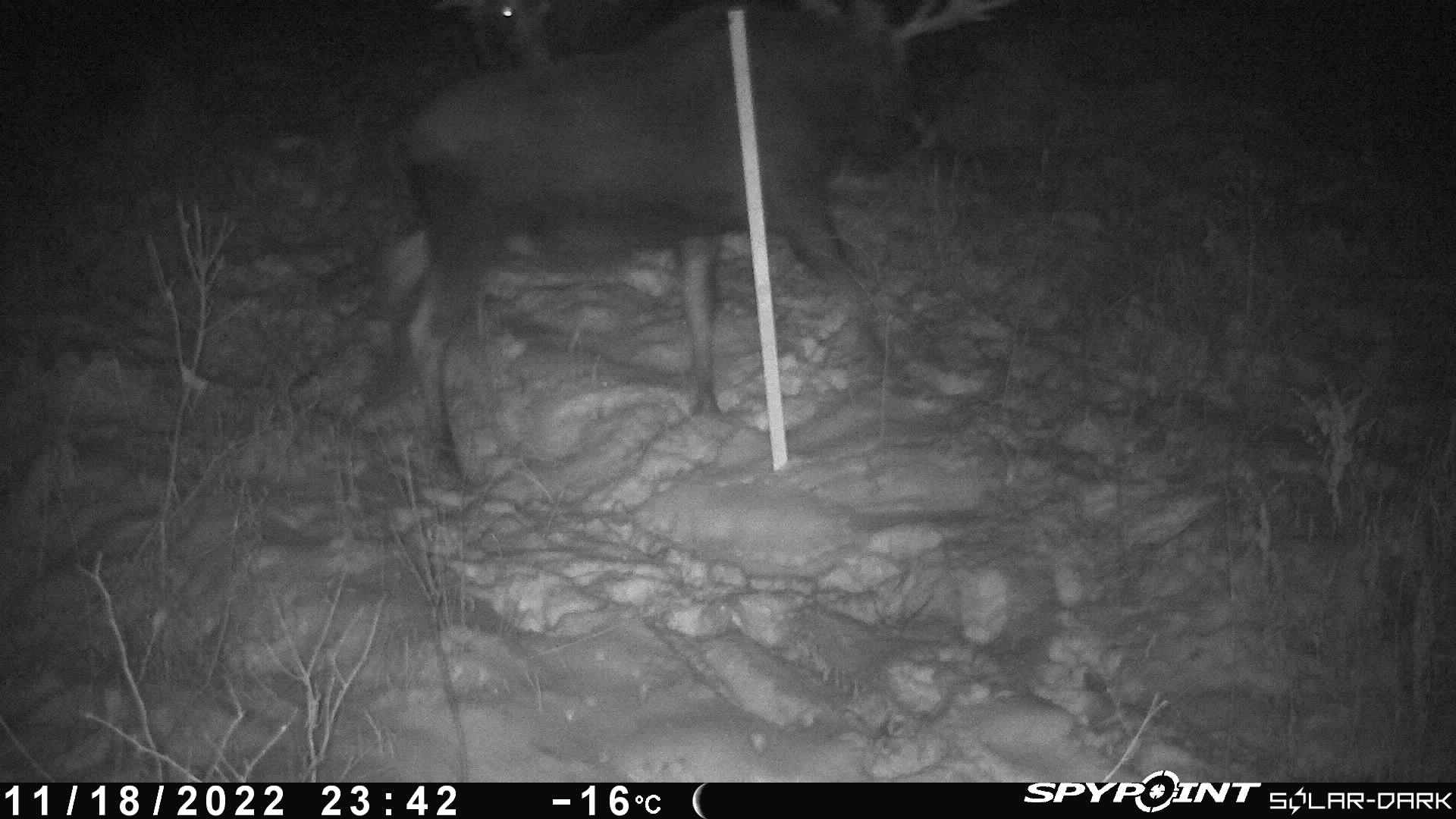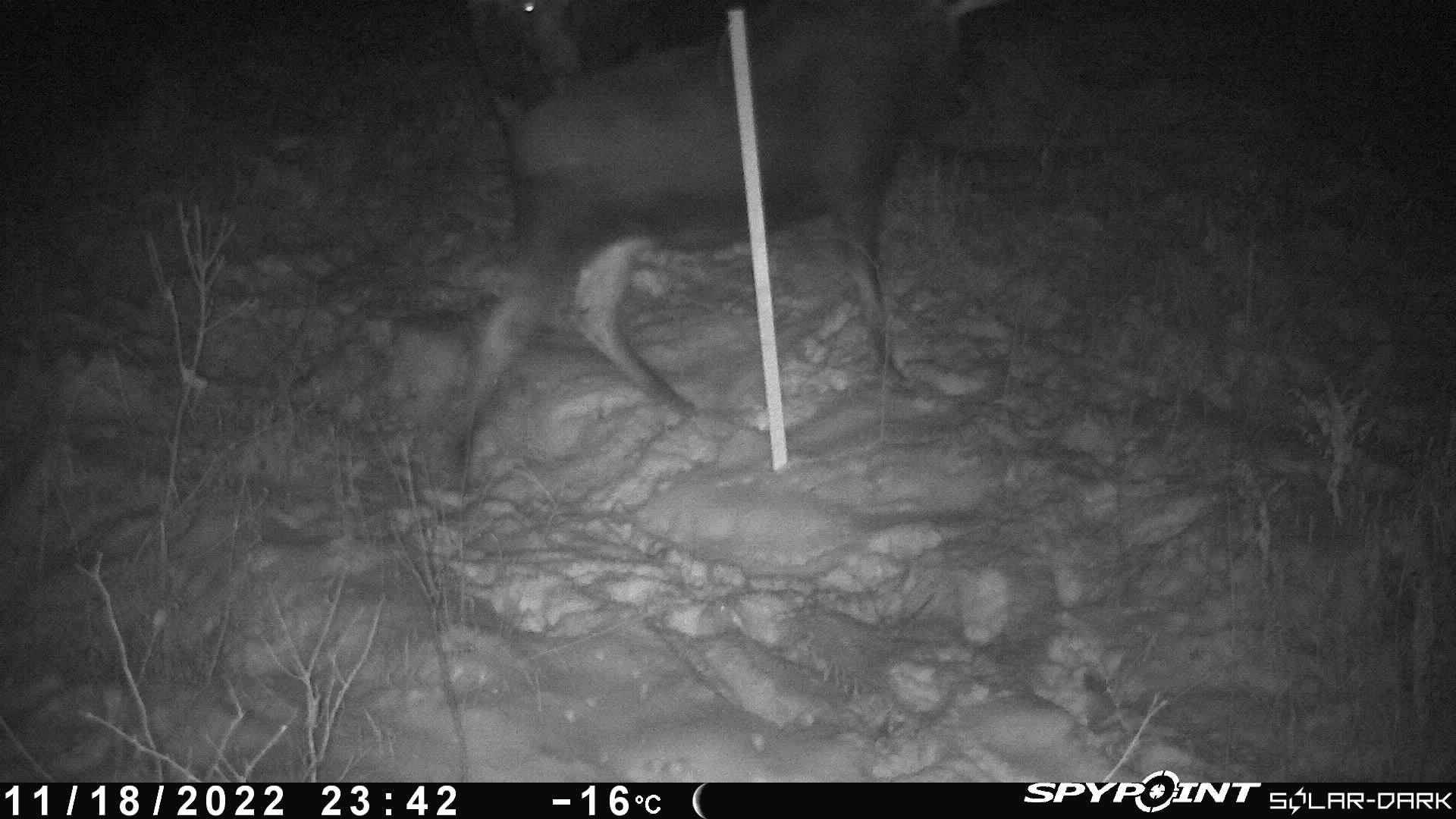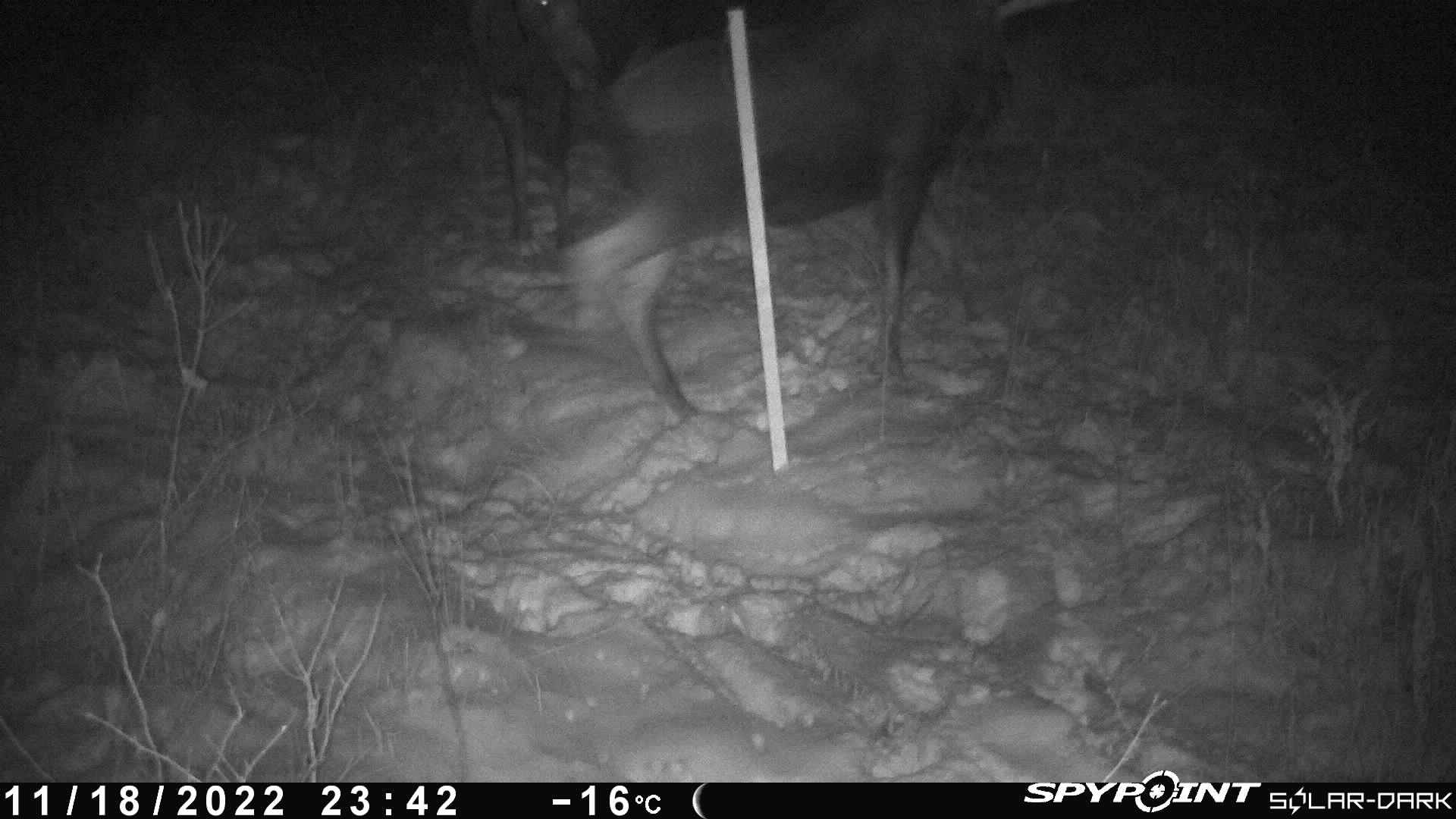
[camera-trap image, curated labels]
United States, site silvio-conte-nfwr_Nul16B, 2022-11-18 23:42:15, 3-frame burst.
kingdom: Animalia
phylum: Chordata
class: Mammalia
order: Artiodactyla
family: Cervidae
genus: Alces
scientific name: Alces alces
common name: moose